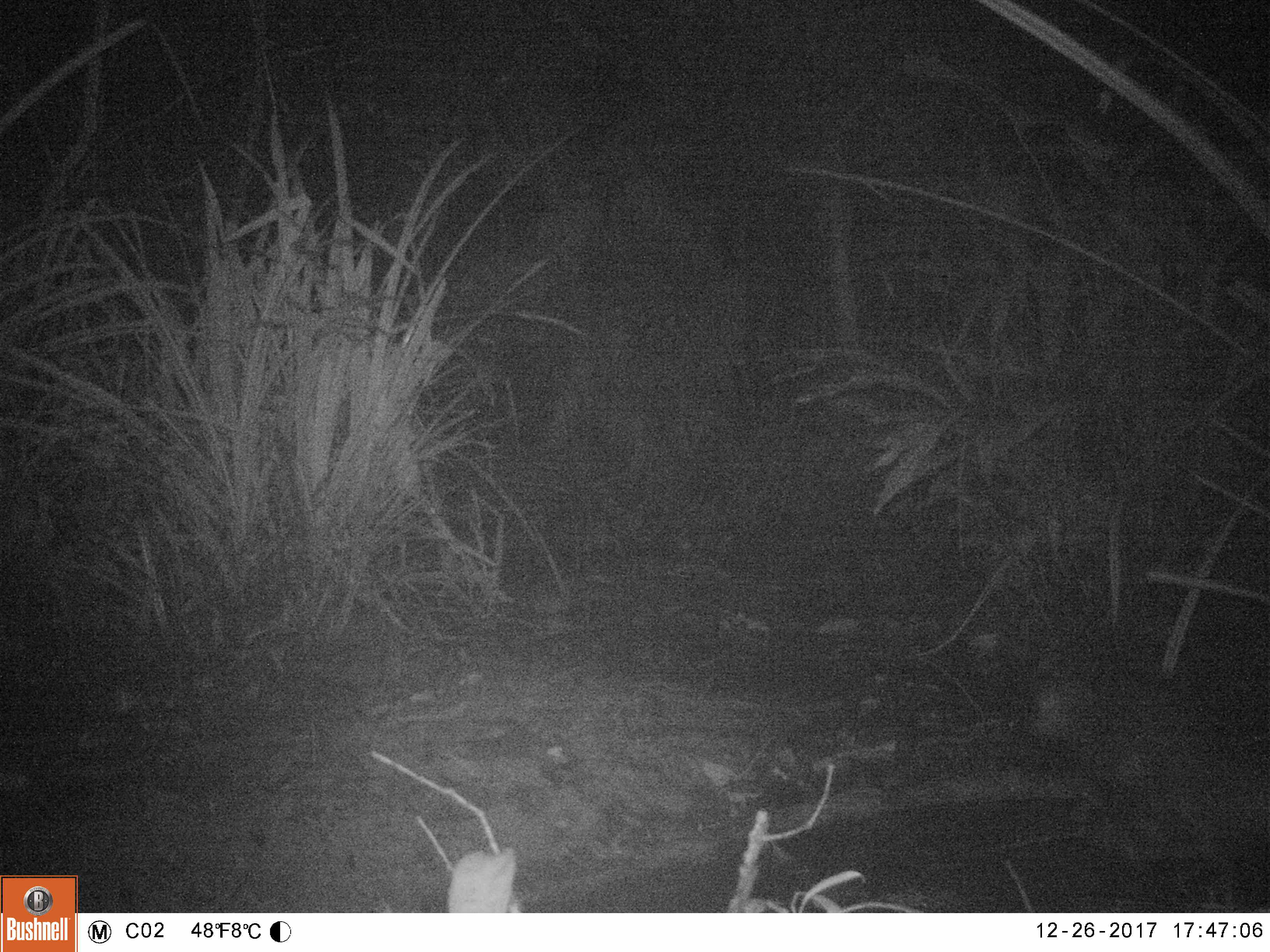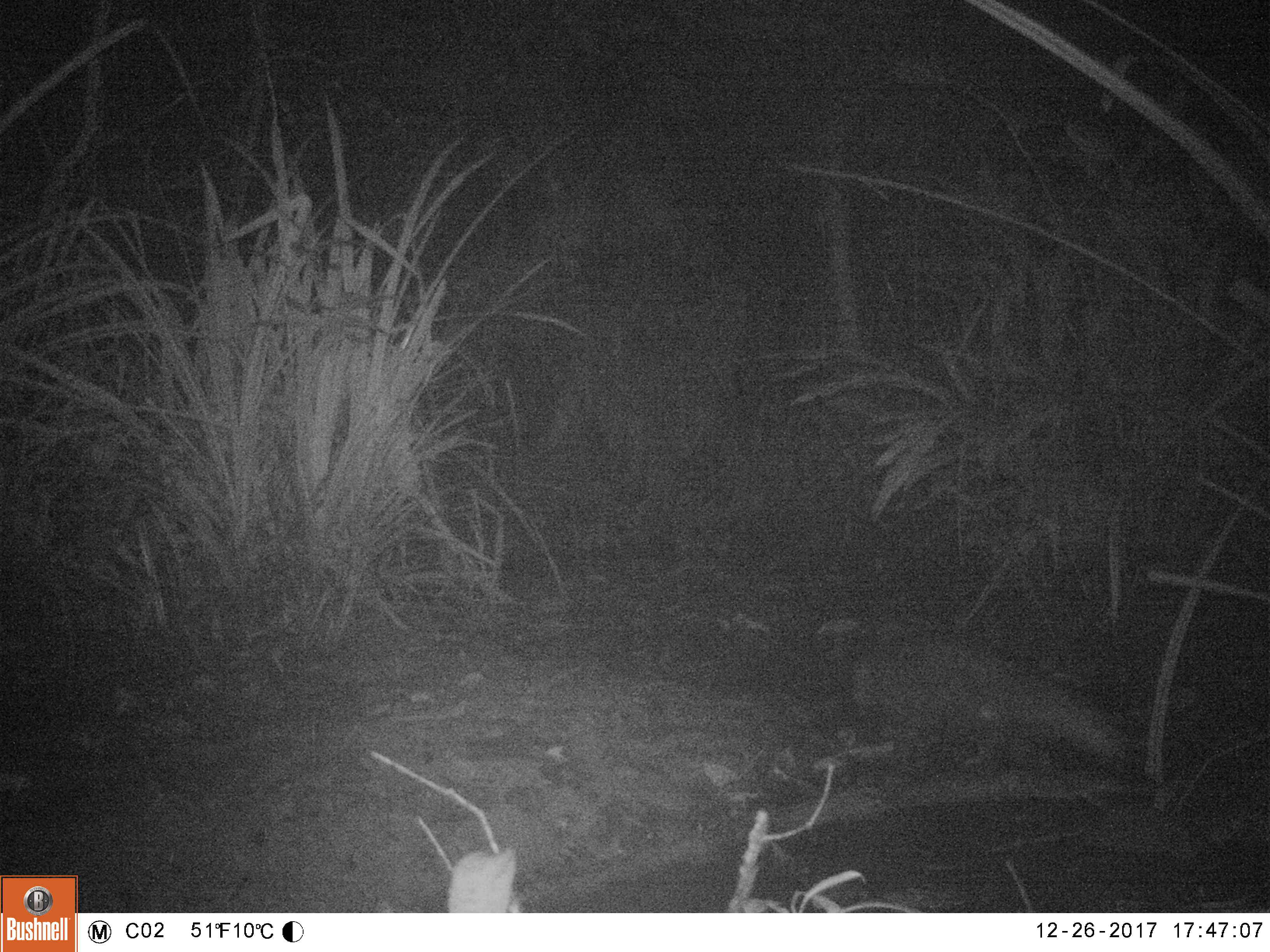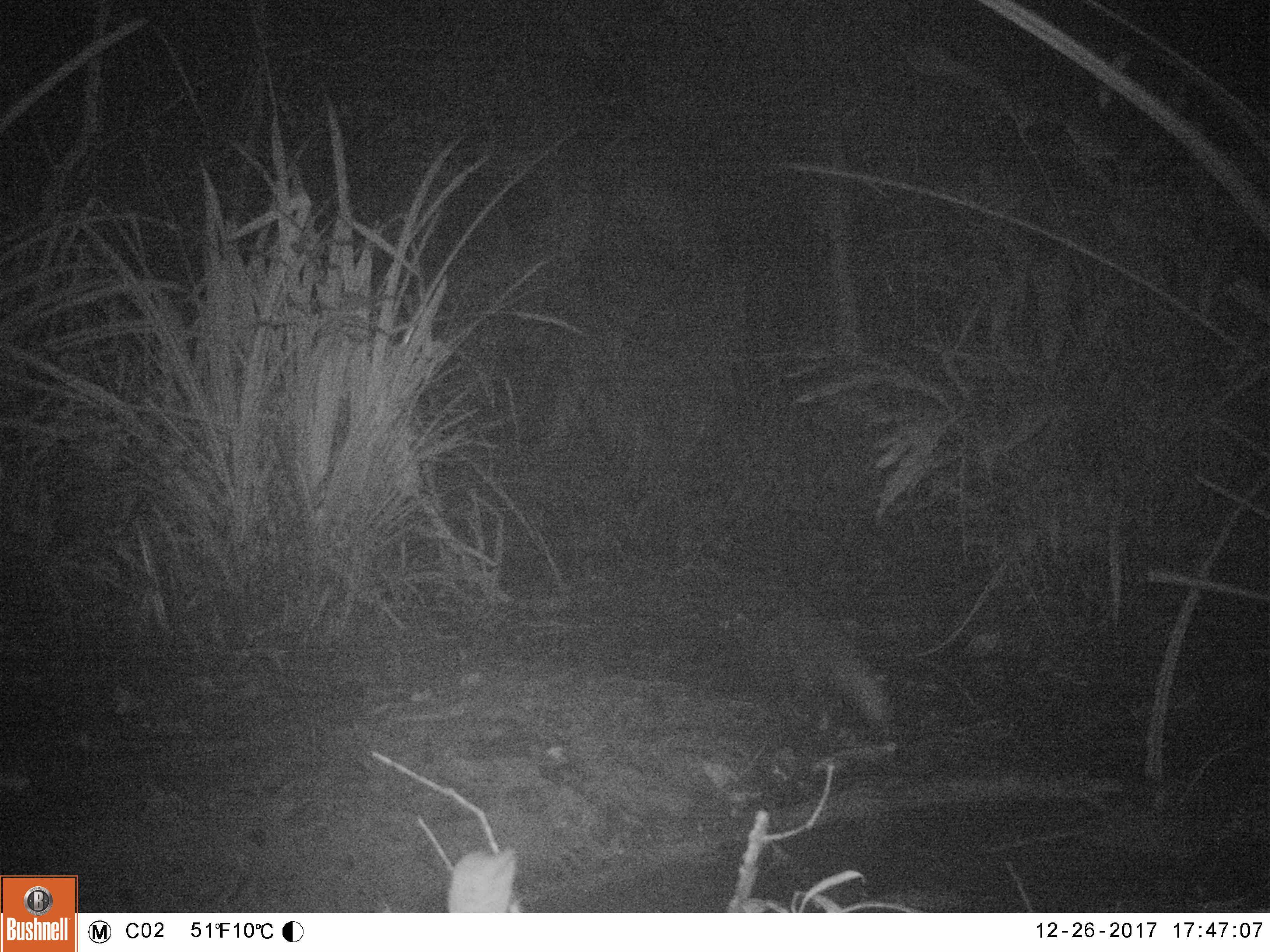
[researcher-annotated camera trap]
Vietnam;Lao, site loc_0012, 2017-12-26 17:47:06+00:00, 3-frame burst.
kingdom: Animalia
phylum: Chordata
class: Mammalia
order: Carnivora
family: Herpestidae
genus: Urva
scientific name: Urva urva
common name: crab-eating mongoose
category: crab eating mongoose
Crab eating mongoose (crab-eating mongoose) (Urva urva). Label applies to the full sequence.